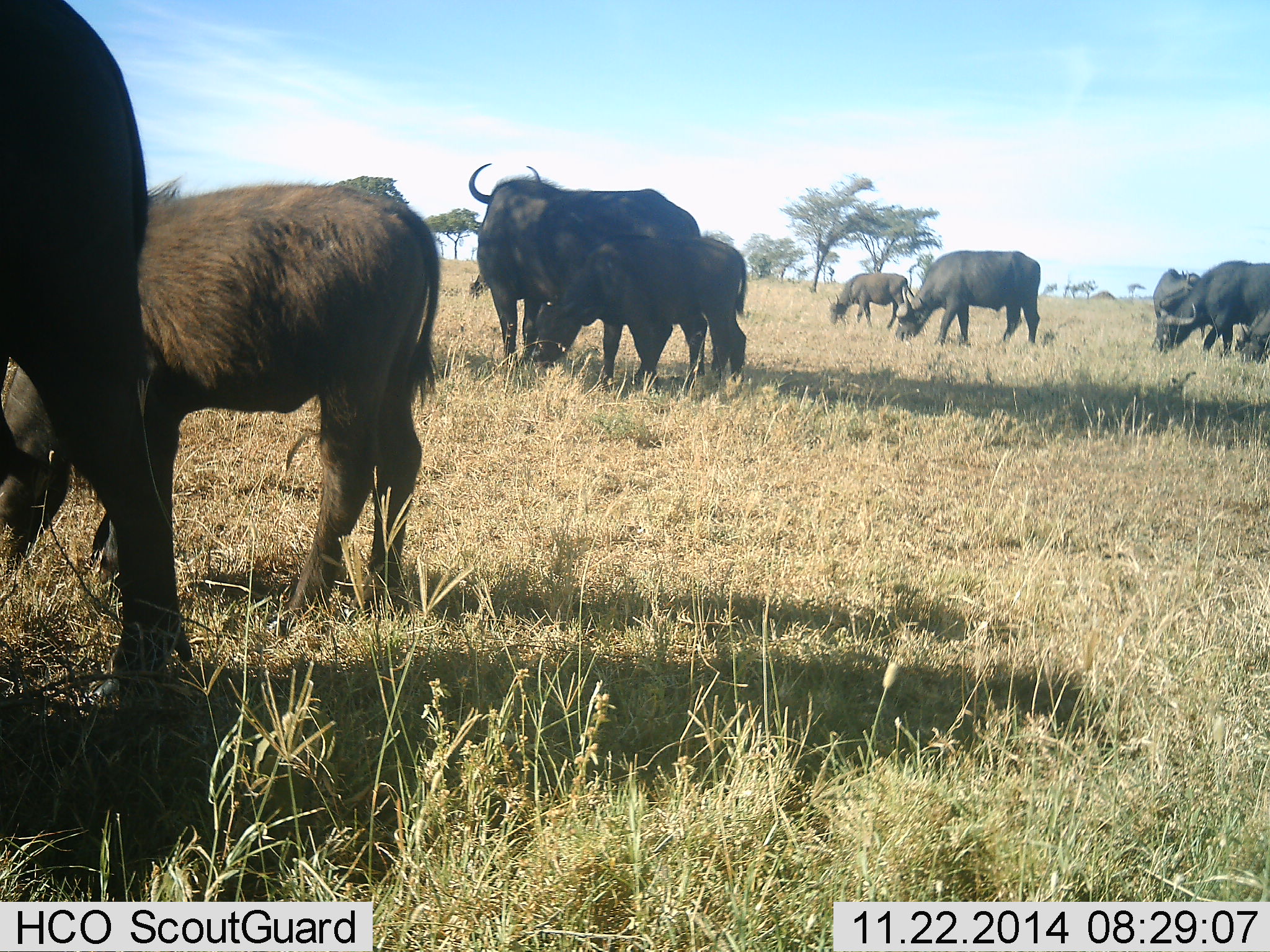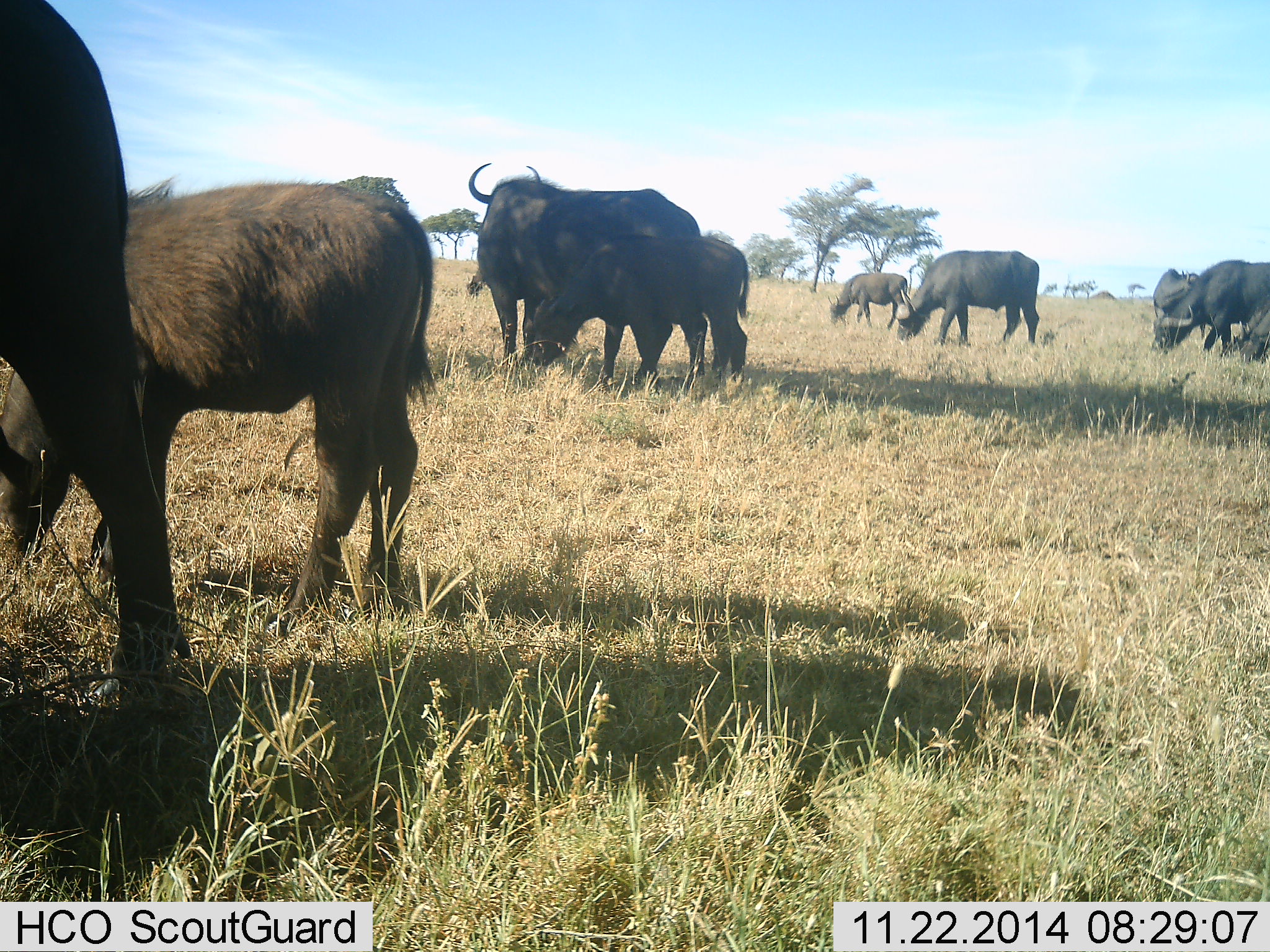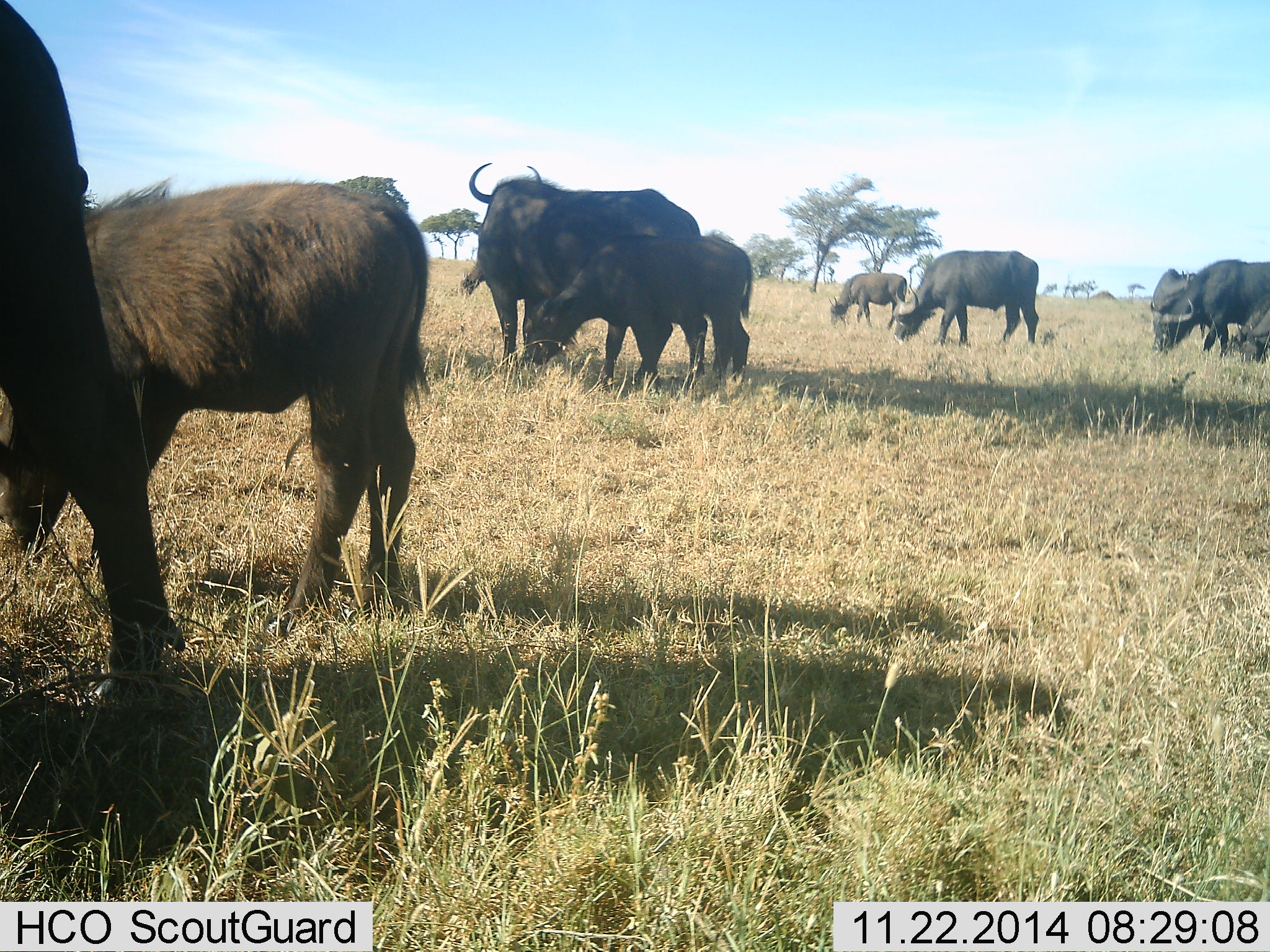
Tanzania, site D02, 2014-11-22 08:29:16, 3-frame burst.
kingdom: Animalia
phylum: Chordata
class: Mammalia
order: Artiodactyla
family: Bovidae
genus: Syncerus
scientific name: Syncerus caffer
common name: cape buffalo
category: buffalo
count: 10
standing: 100%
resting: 0%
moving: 0%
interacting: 0%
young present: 100%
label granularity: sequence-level